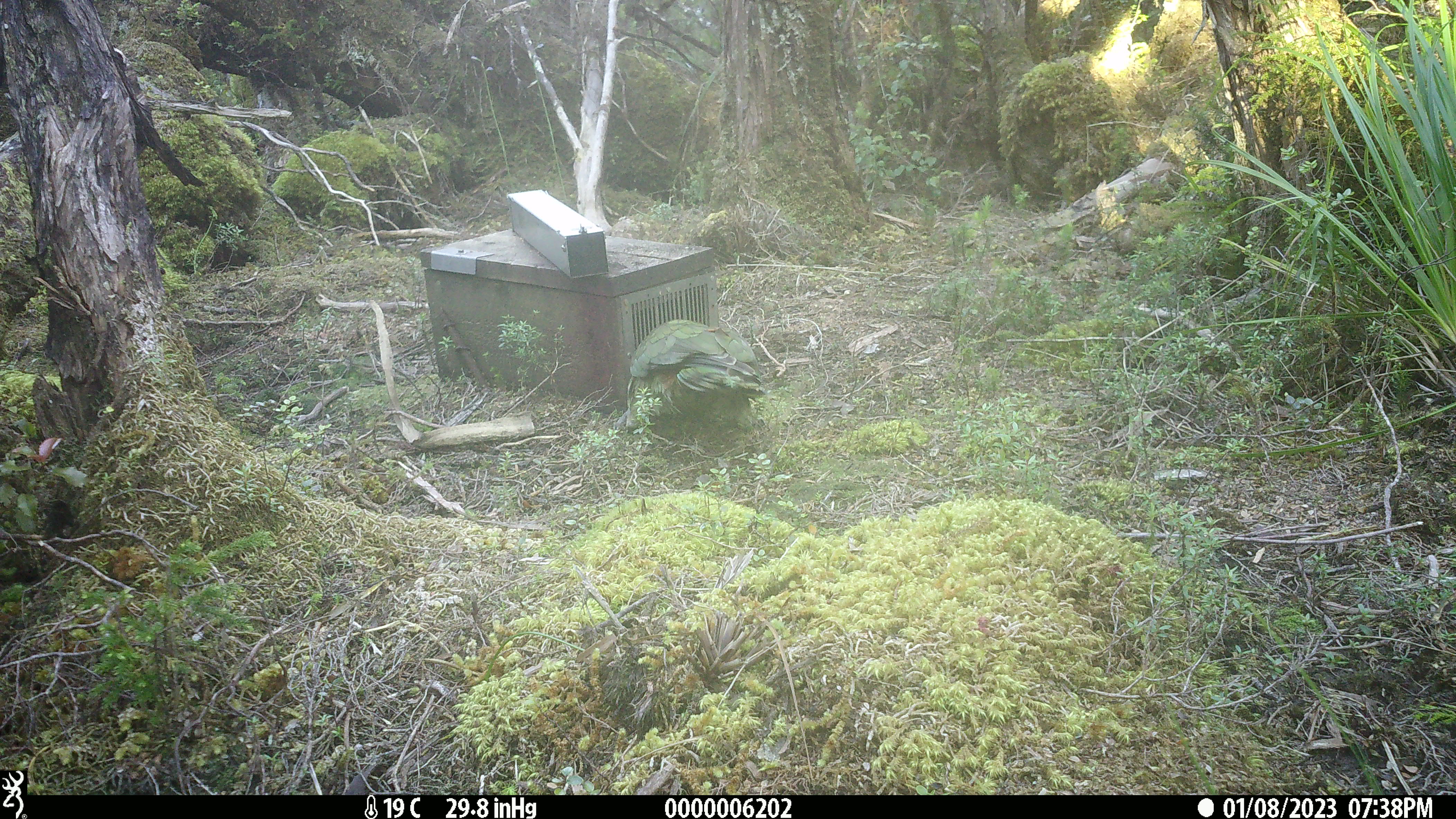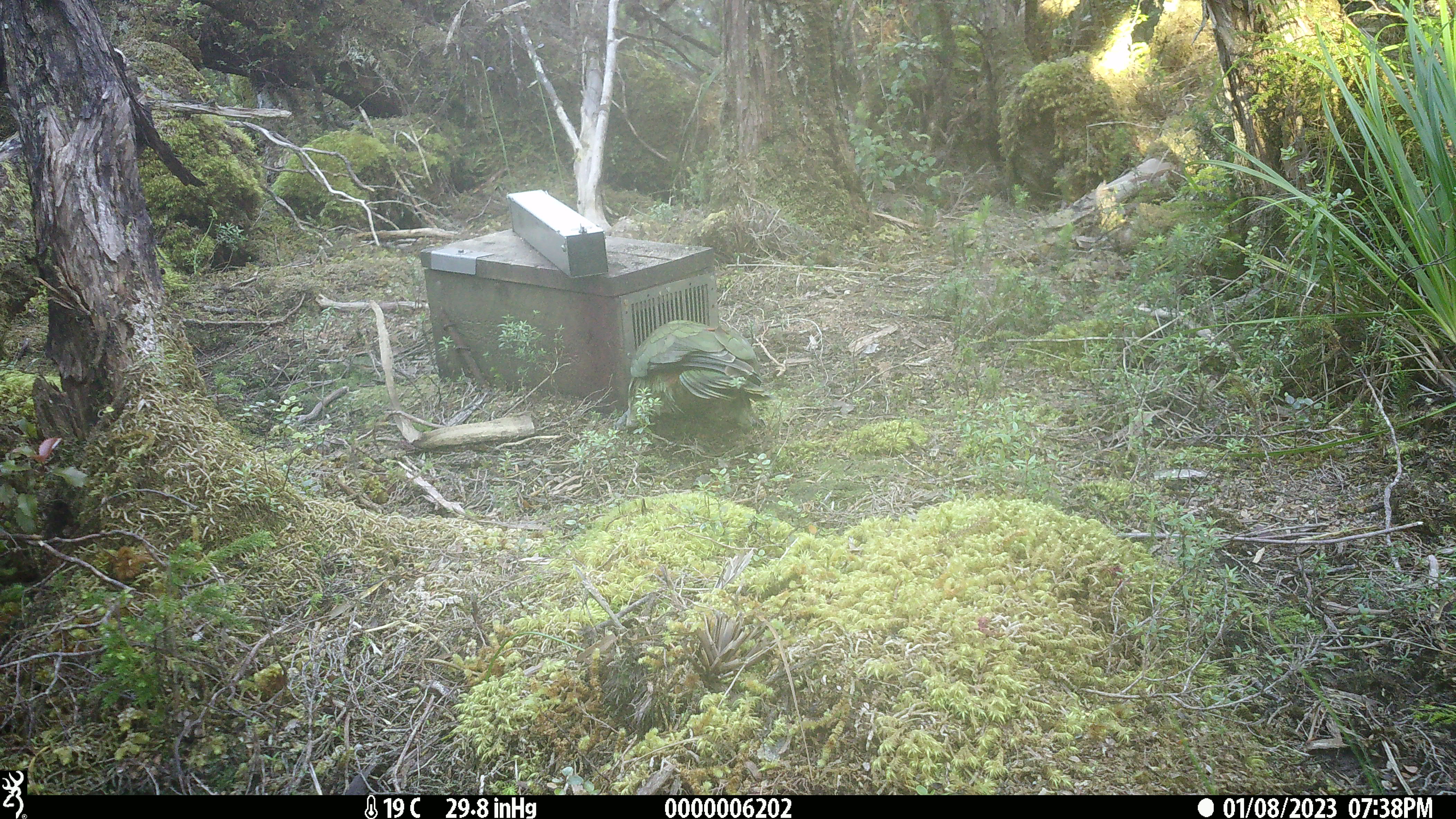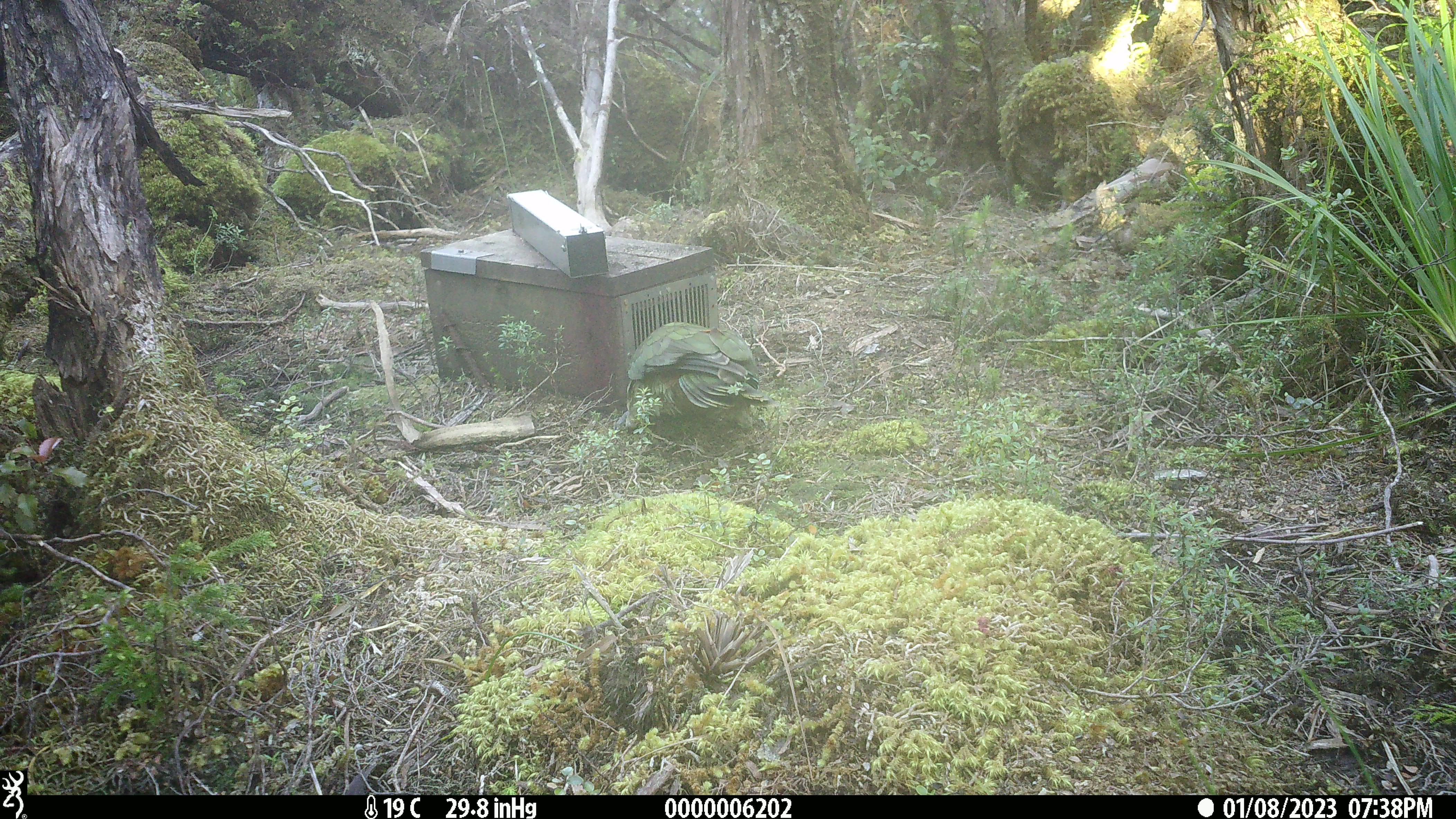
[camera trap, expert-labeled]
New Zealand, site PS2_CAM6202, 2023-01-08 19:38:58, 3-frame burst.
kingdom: Animalia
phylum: Chordata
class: Aves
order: Psittaciformes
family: Strigopidae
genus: Nestor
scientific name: Nestor notabilis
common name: kea